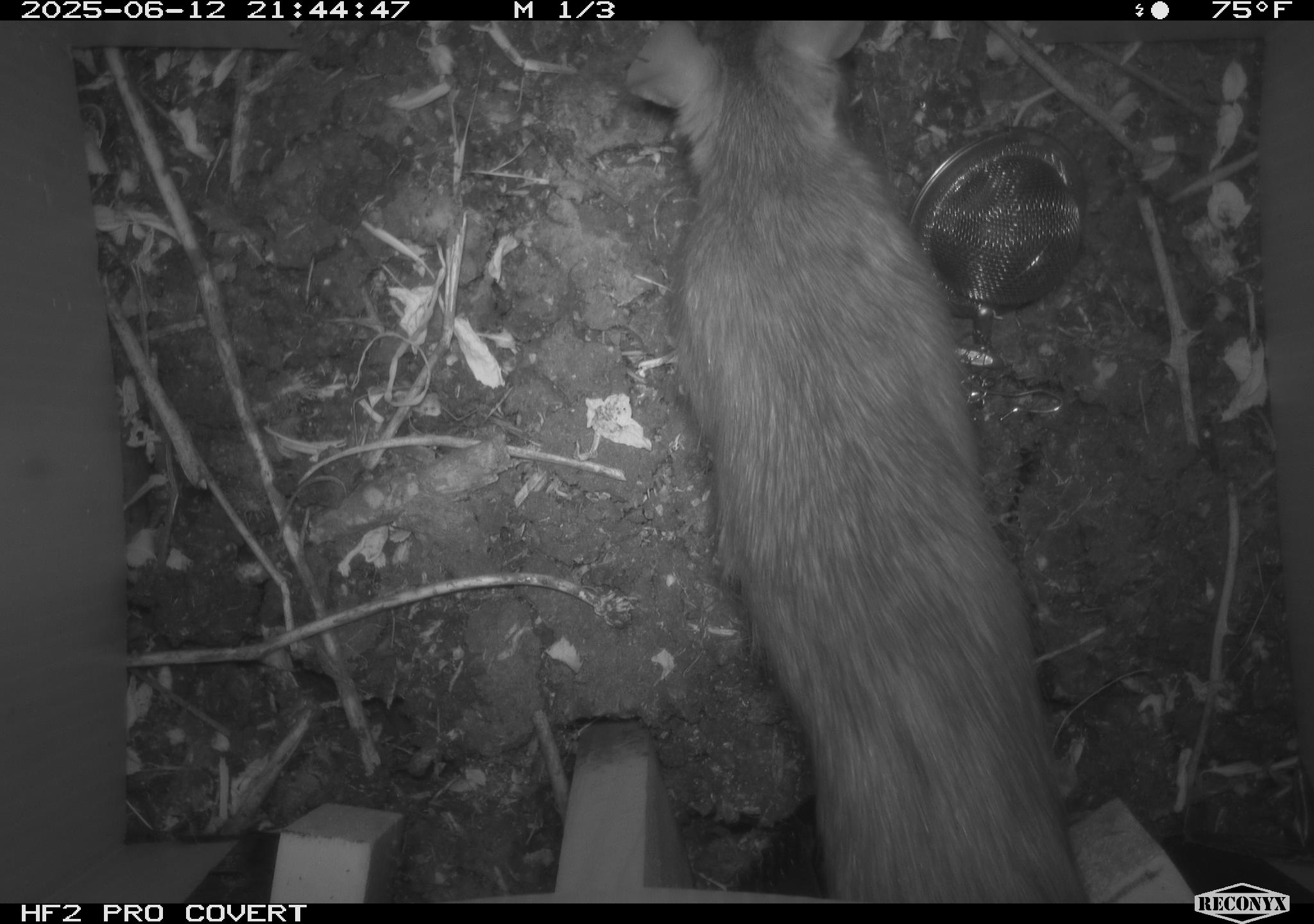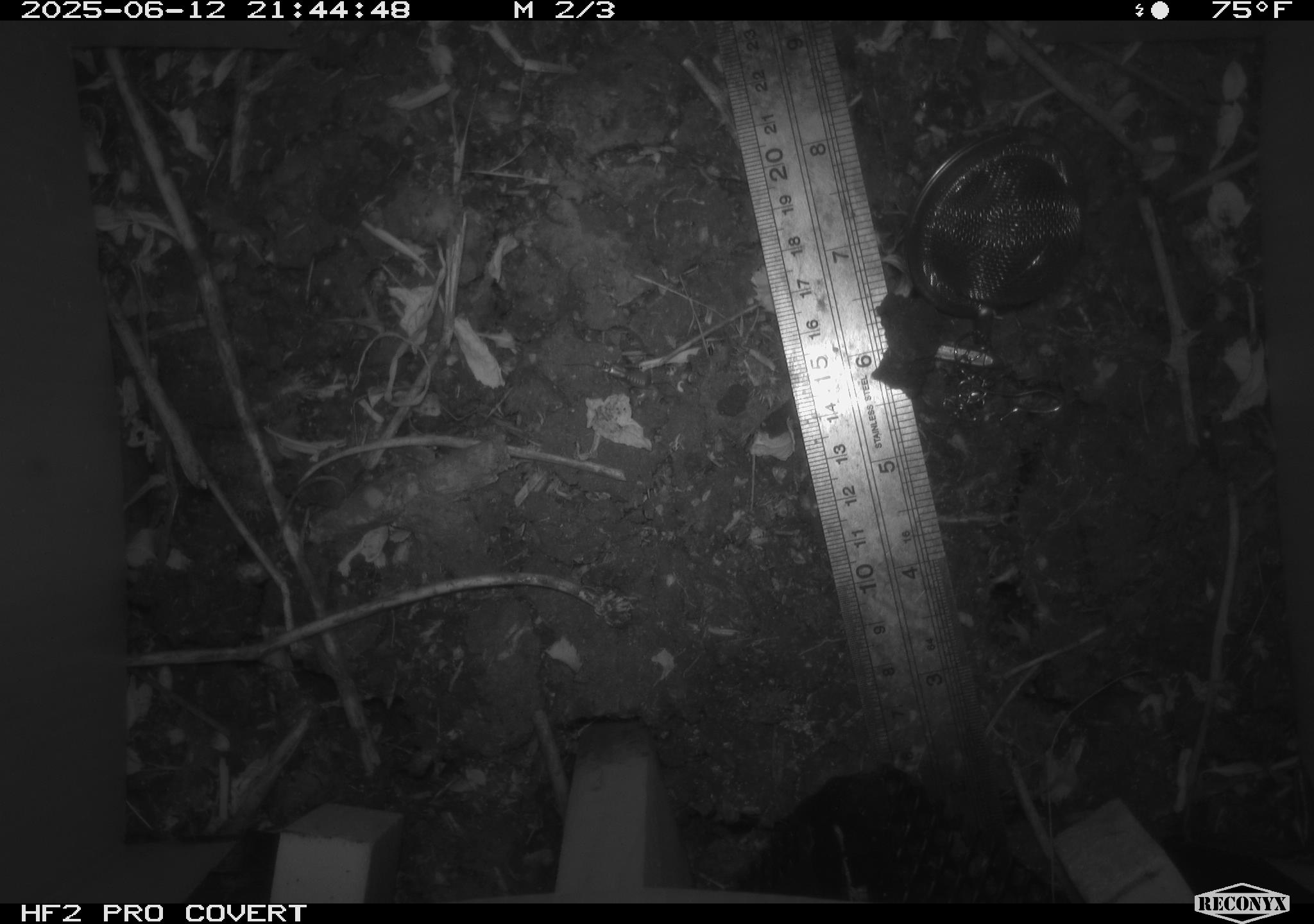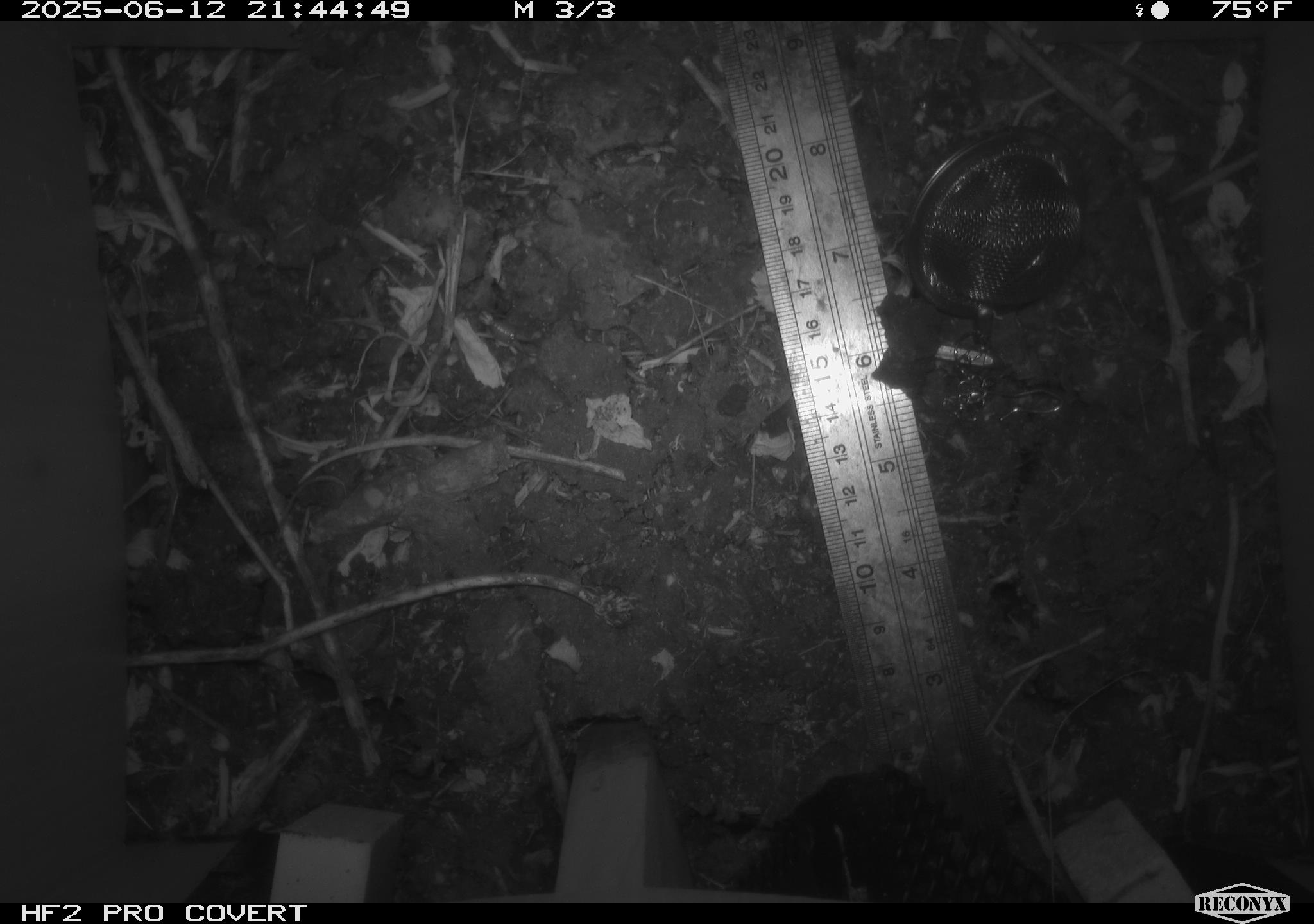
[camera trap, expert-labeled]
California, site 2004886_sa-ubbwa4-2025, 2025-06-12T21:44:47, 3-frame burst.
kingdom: Animalia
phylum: Chordata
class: Mammalia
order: Rodentia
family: Muridae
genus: Rattus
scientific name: Rattus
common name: rat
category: rattus species